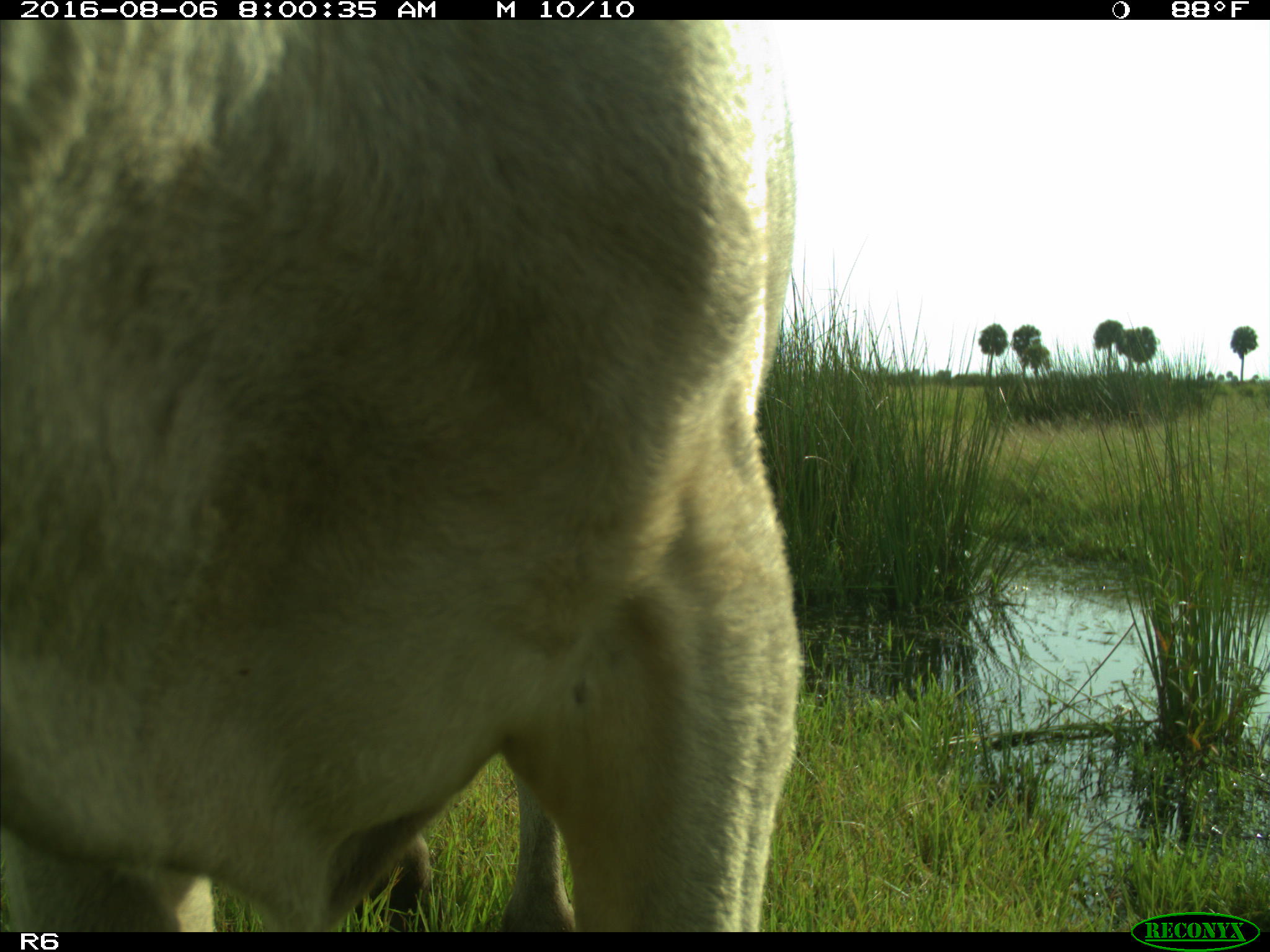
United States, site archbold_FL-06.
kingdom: Animalia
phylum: Chordata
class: Mammalia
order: Artiodactyla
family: Bovidae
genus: Bos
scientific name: Bos taurus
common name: domestic cow